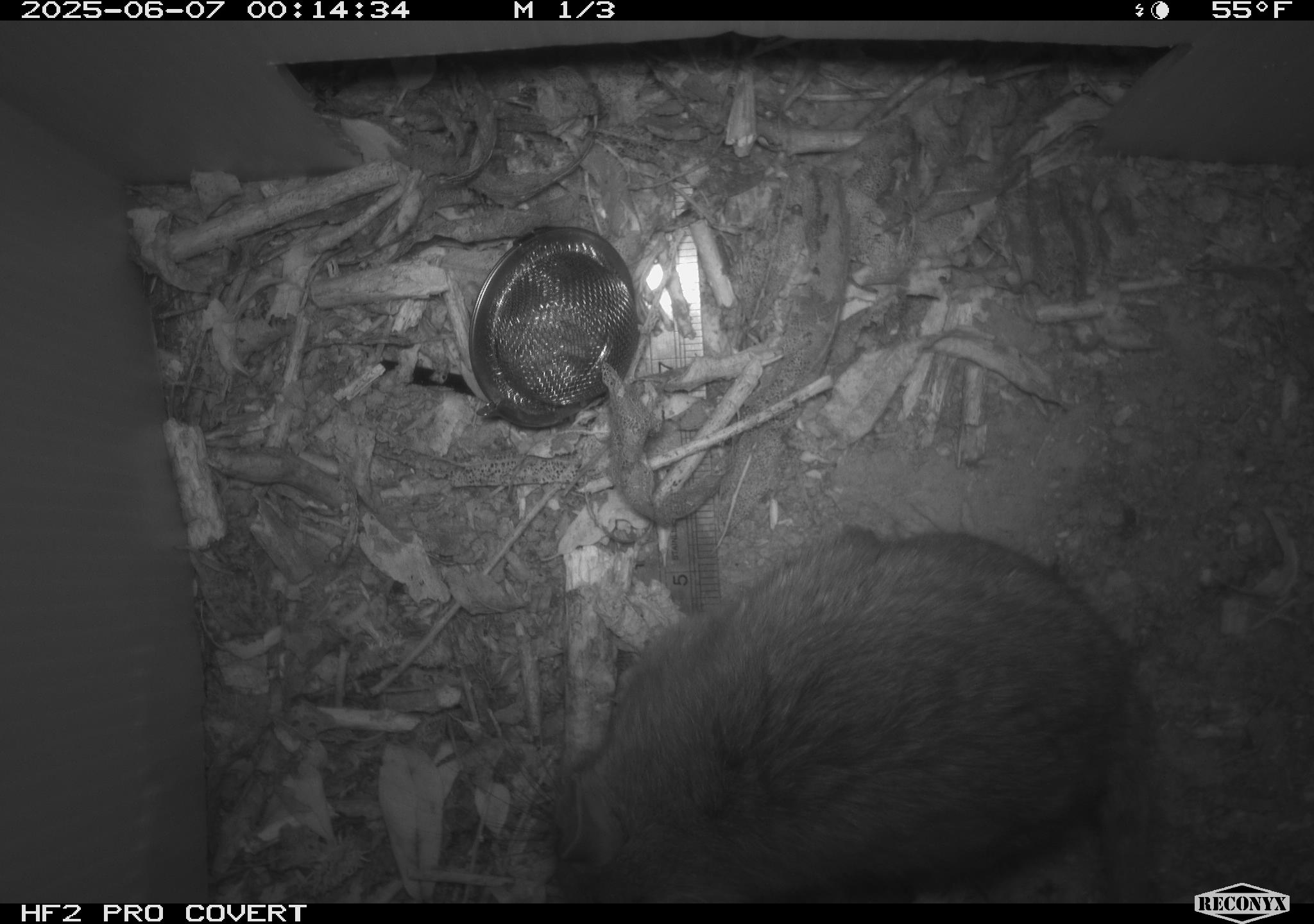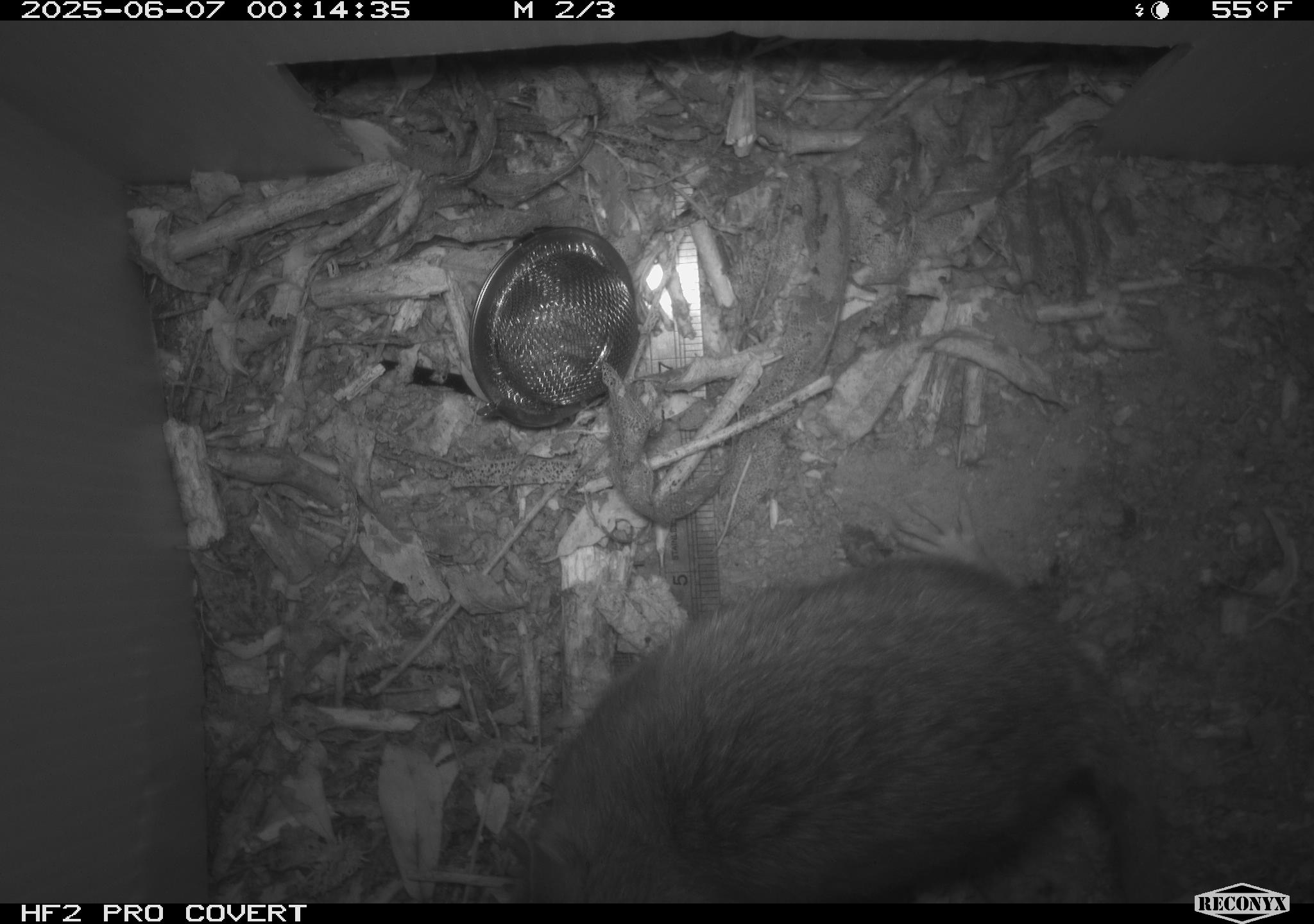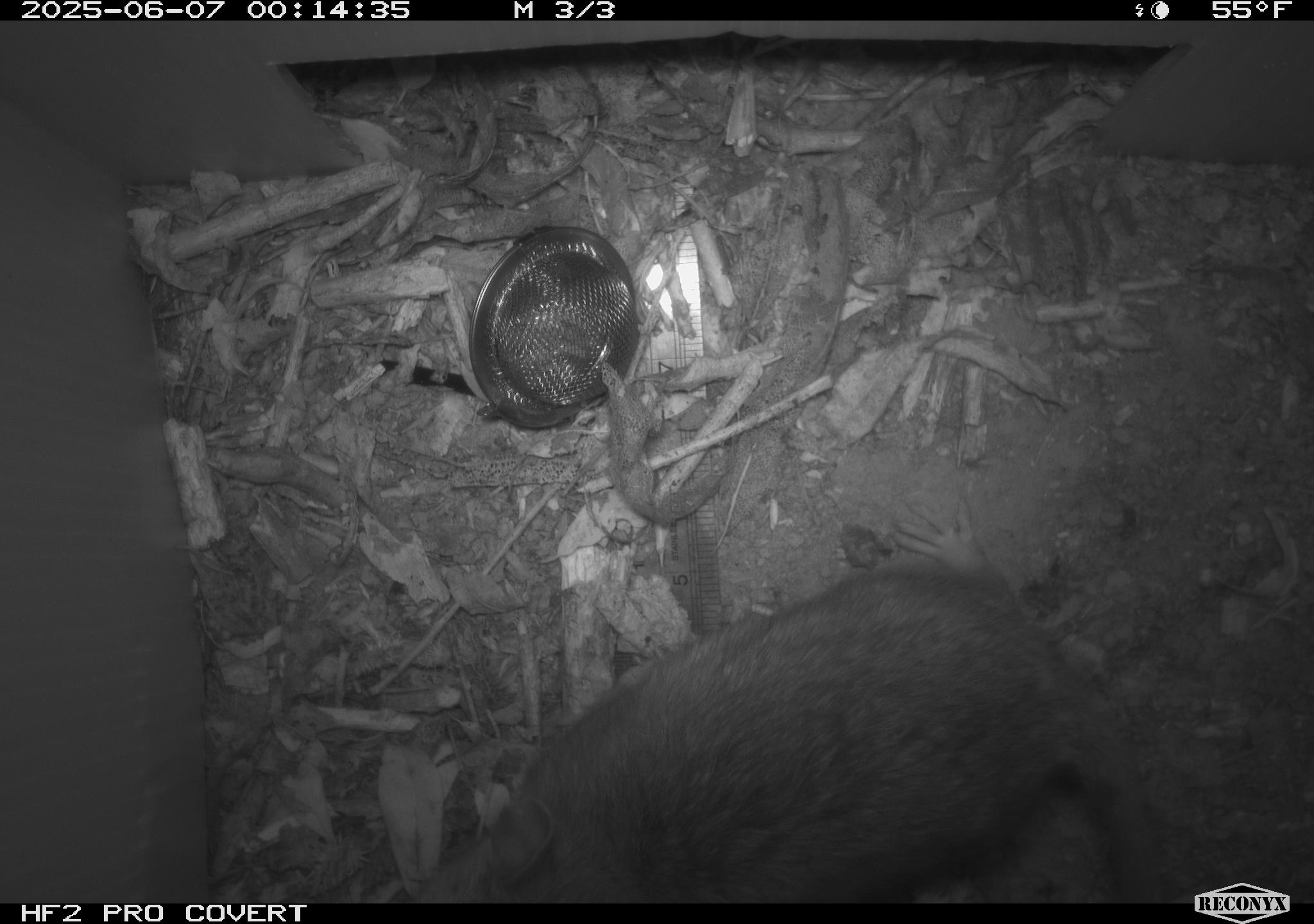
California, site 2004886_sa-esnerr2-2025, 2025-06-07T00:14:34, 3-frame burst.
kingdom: Animalia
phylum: Chordata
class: Mammalia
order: Rodentia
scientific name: Rodentia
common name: rodent